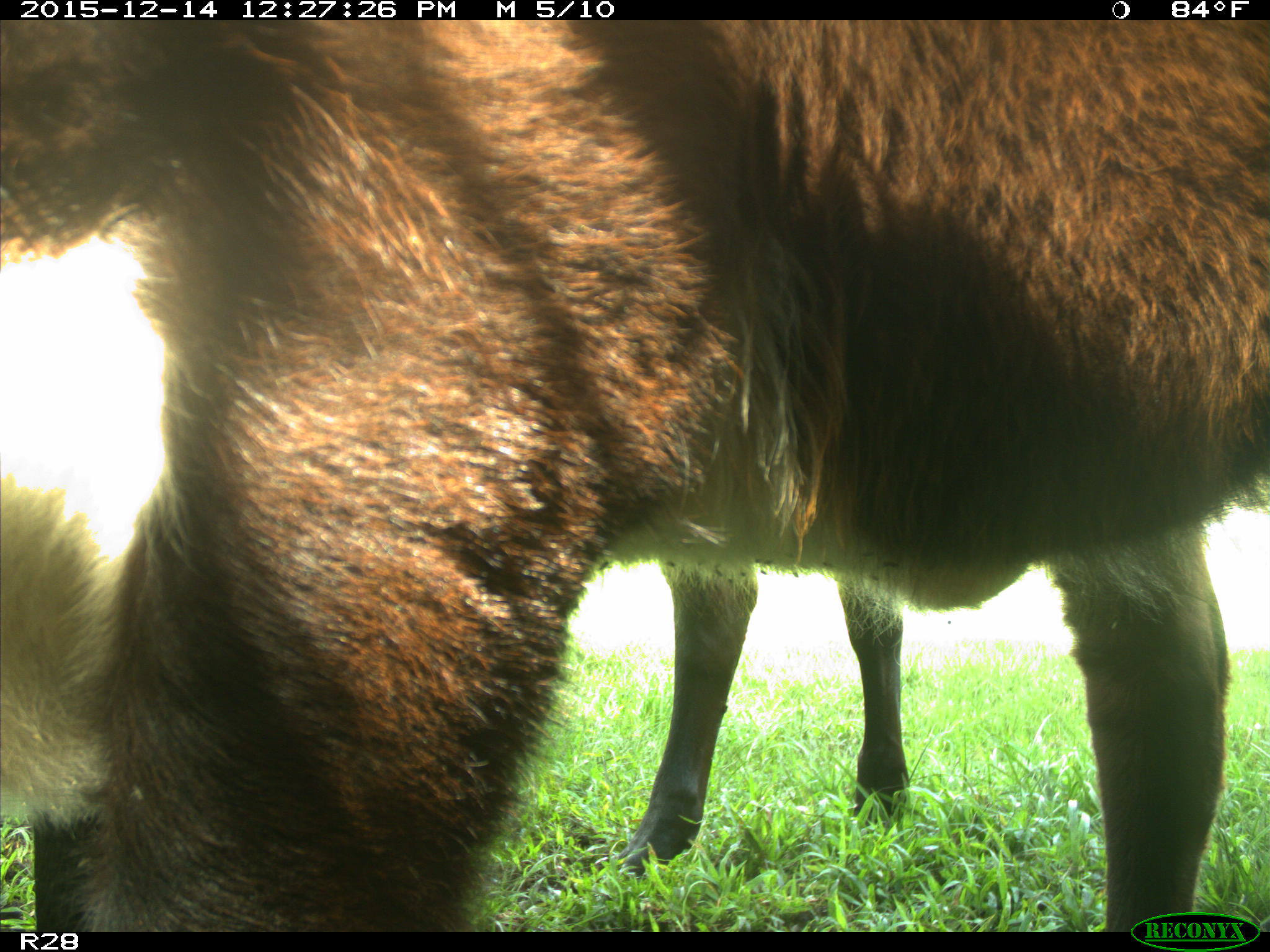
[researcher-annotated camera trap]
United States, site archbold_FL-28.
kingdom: Animalia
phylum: Chordata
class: Mammalia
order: Artiodactyla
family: Bovidae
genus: Bos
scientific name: Bos taurus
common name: domestic cow